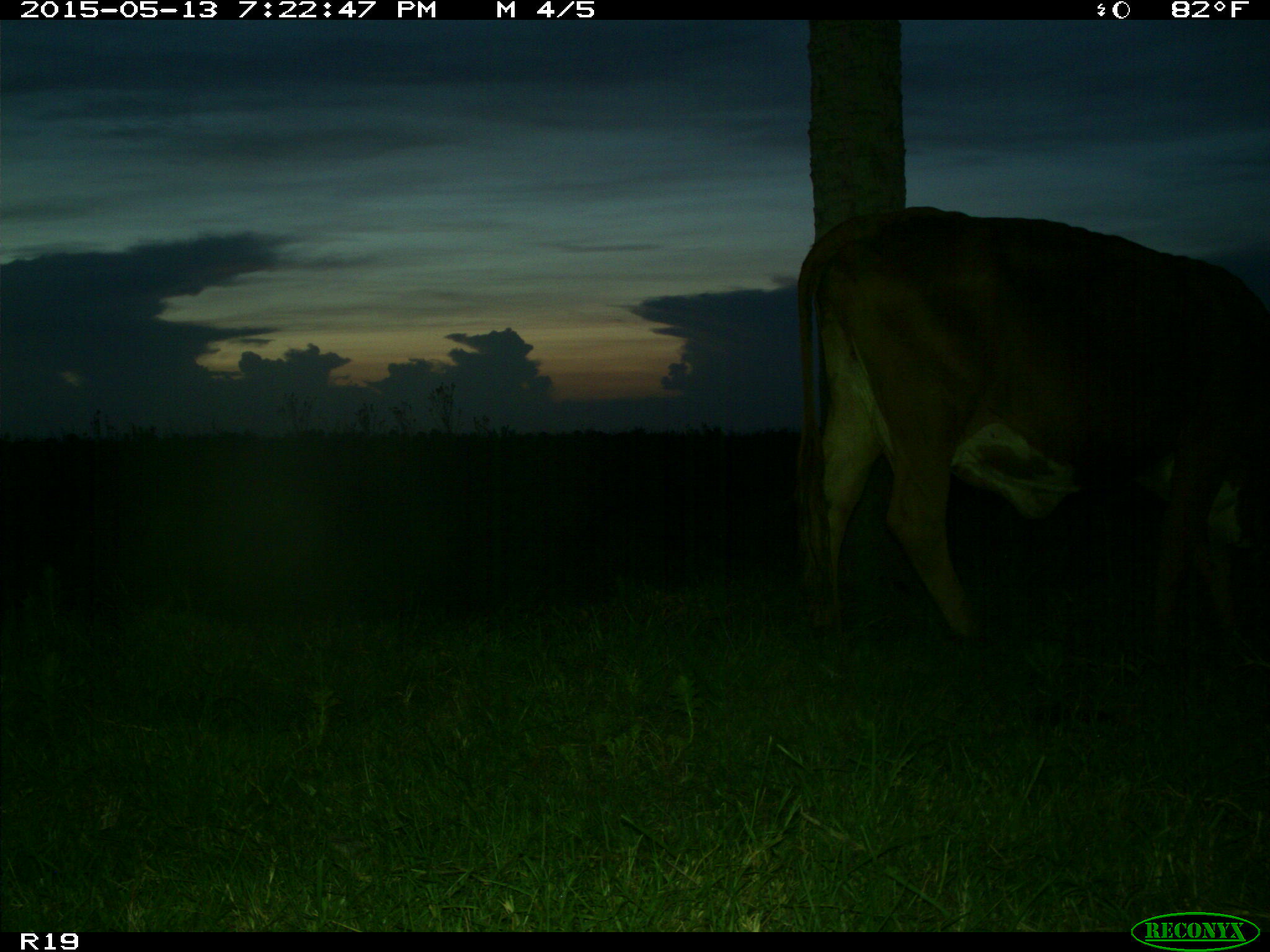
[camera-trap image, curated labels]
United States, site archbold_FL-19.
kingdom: Animalia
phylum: Chordata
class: Mammalia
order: Artiodactyla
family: Bovidae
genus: Bos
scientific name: Bos taurus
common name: domestic cow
Bos taurus (domestic cow).